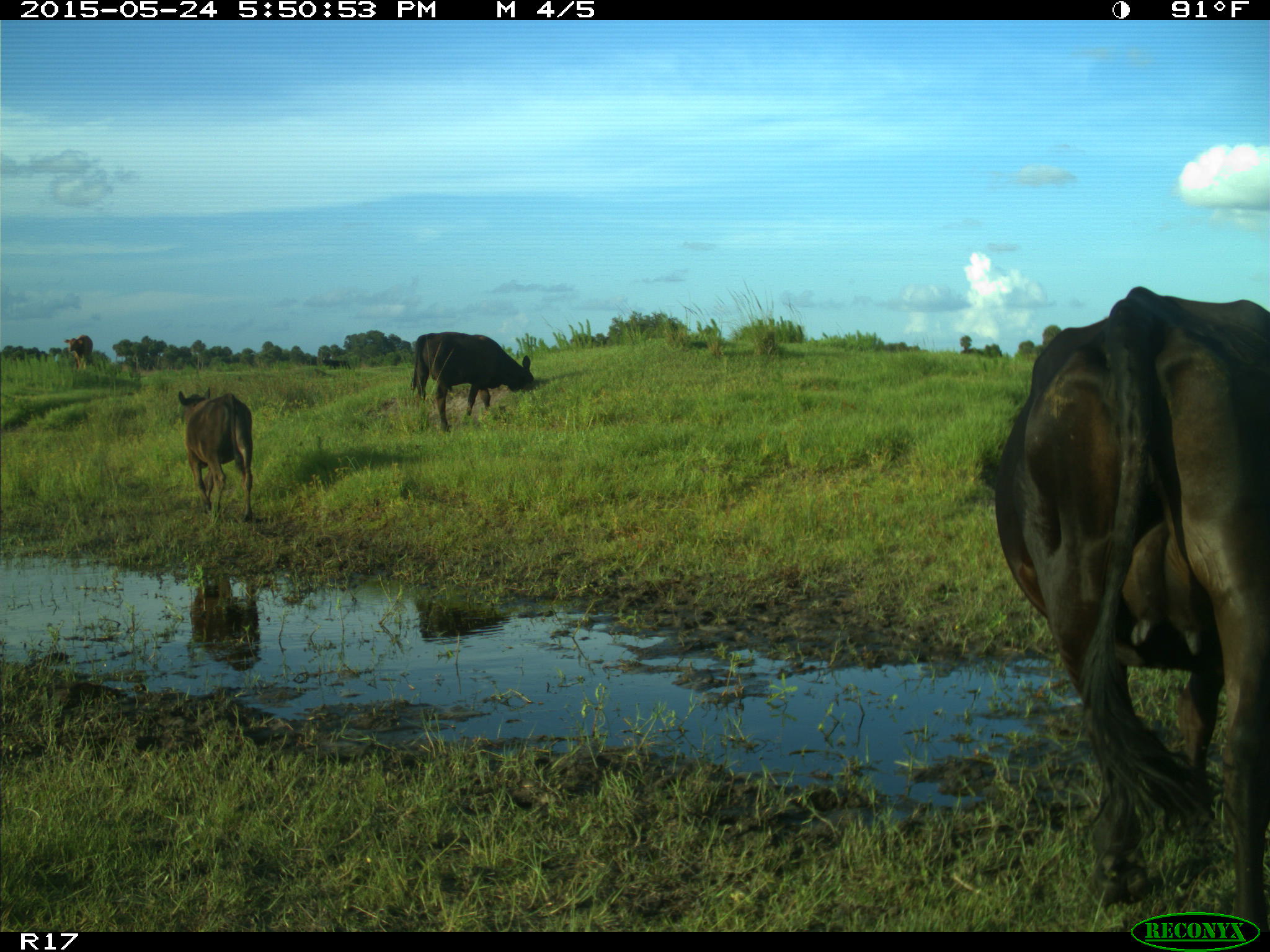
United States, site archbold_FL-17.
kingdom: Animalia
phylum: Chordata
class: Mammalia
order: Artiodactyla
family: Bovidae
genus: Bos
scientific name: Bos taurus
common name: domestic cow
Bos taurus (domestic cow).